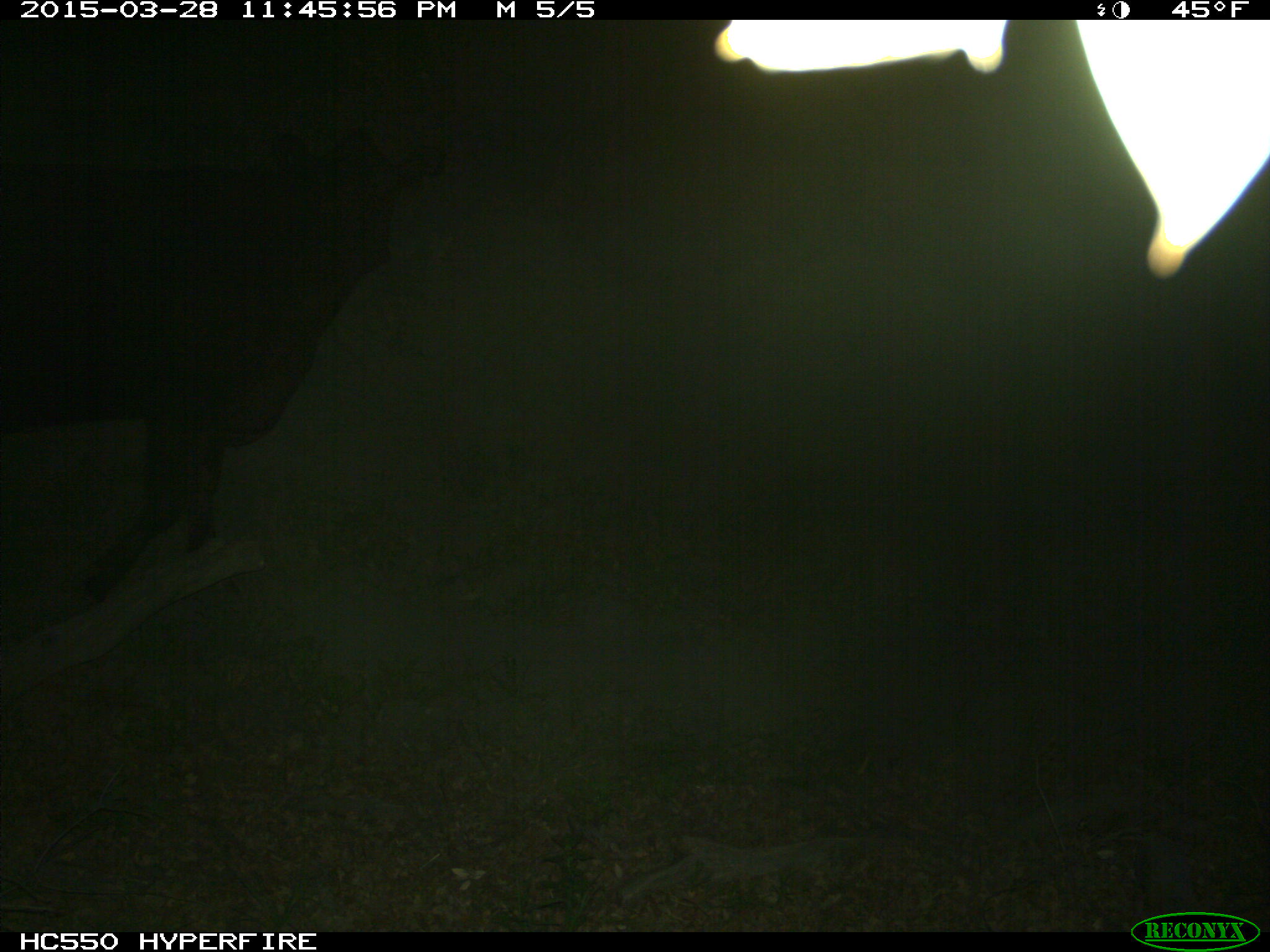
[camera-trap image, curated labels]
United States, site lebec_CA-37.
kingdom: Animalia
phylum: Chordata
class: Mammalia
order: Artiodactyla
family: Bovidae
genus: Bos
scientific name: Bos taurus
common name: domestic cow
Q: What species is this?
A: Bos taurus (domestic cow).